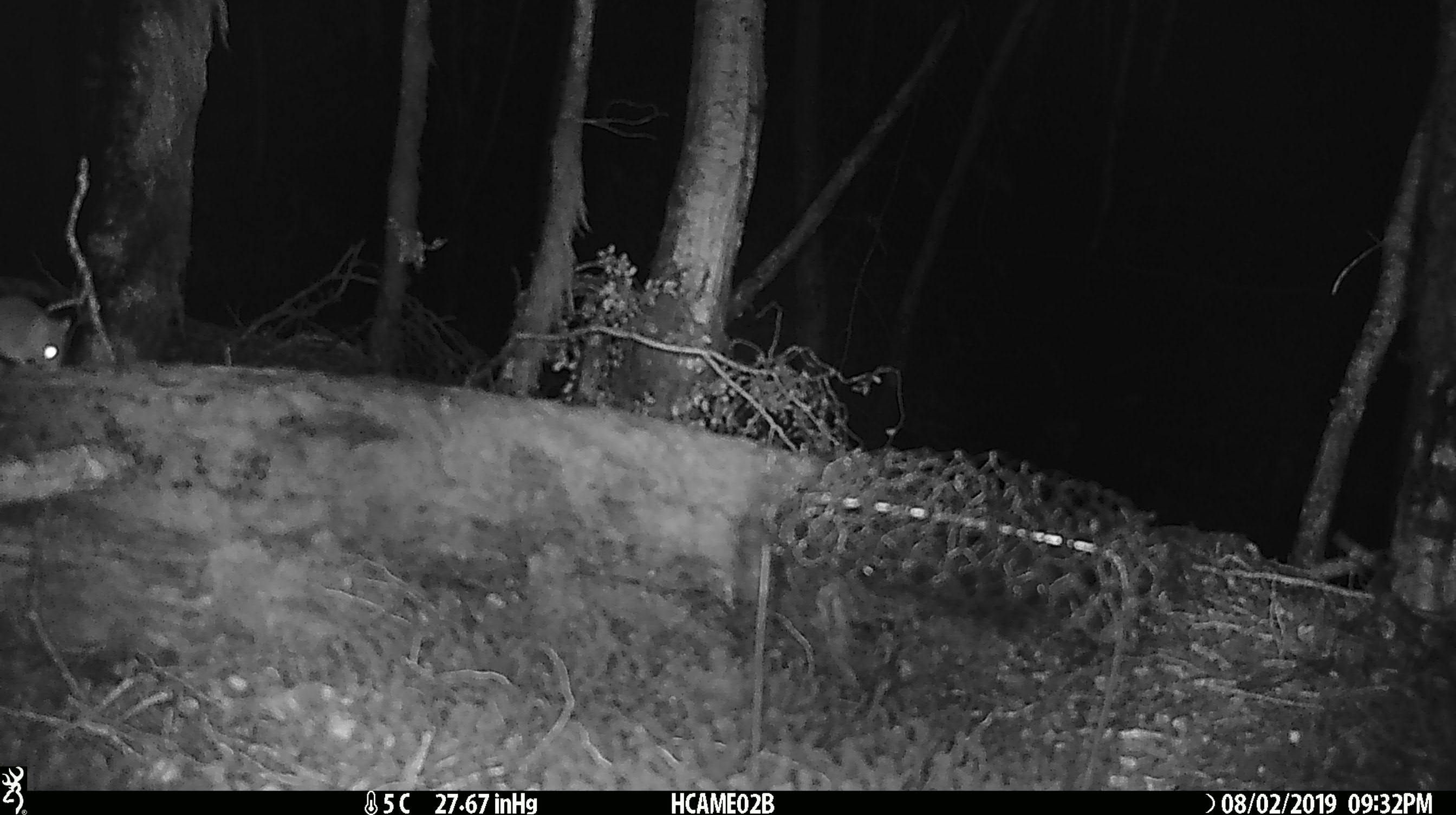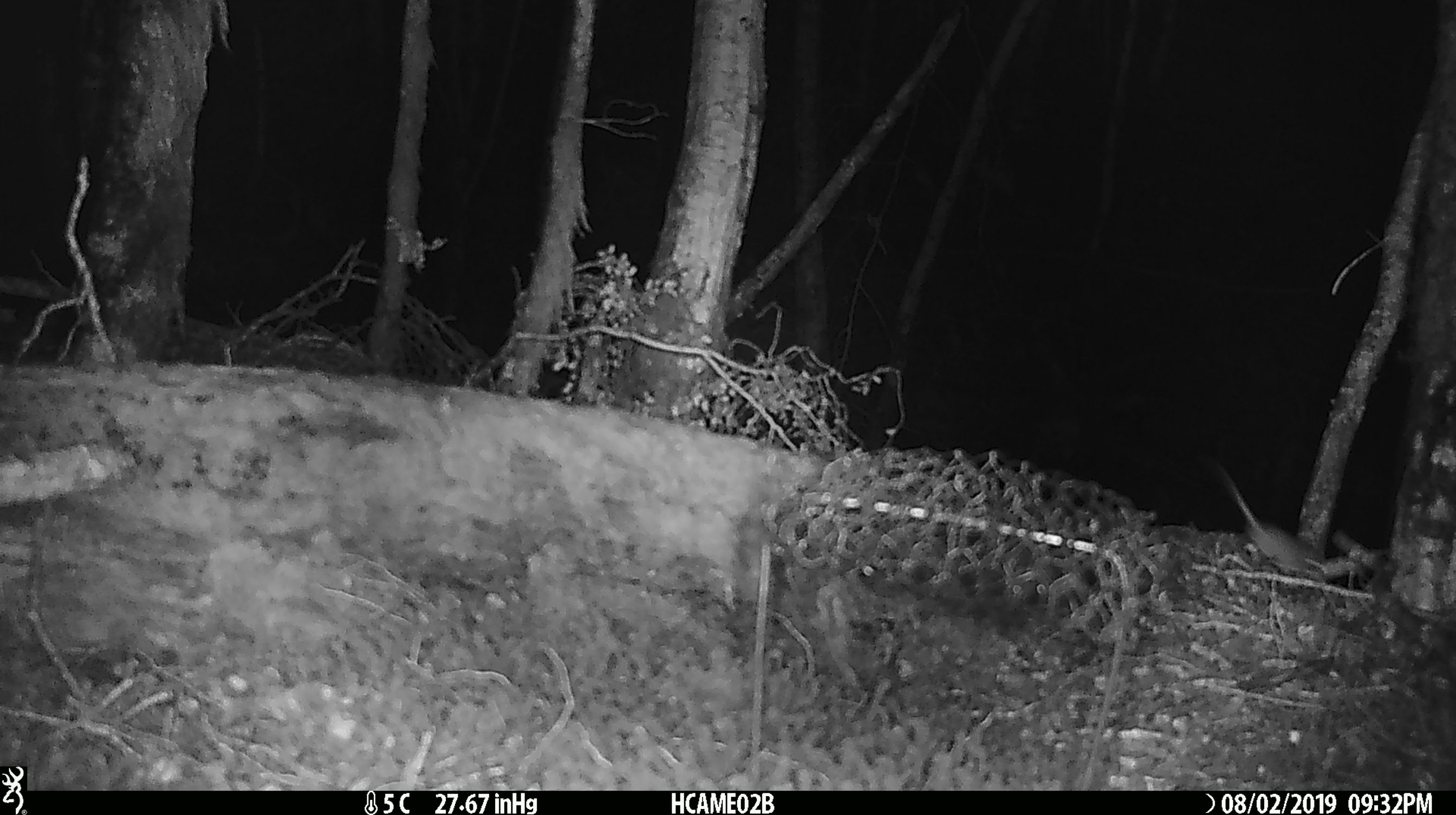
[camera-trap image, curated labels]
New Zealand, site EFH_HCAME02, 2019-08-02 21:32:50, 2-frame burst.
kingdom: Animalia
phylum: Chordata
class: Mammalia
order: Rodentia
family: Muridae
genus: Mus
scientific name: Mus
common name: mouse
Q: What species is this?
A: Mouse (Mus).